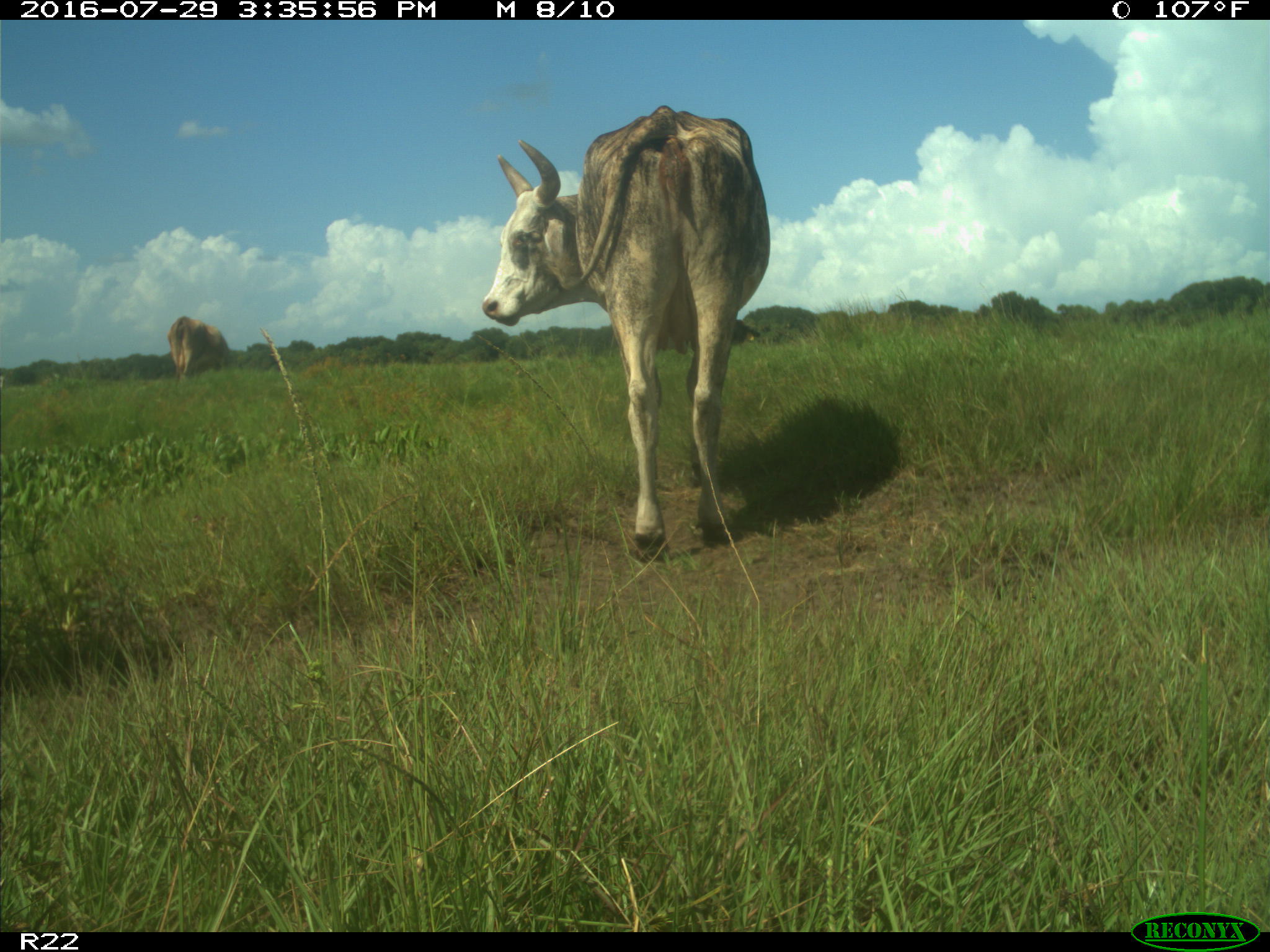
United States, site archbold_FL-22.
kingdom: Animalia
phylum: Chordata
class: Mammalia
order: Artiodactyla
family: Bovidae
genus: Bos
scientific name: Bos taurus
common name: domestic cow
Bos taurus (domestic cow).